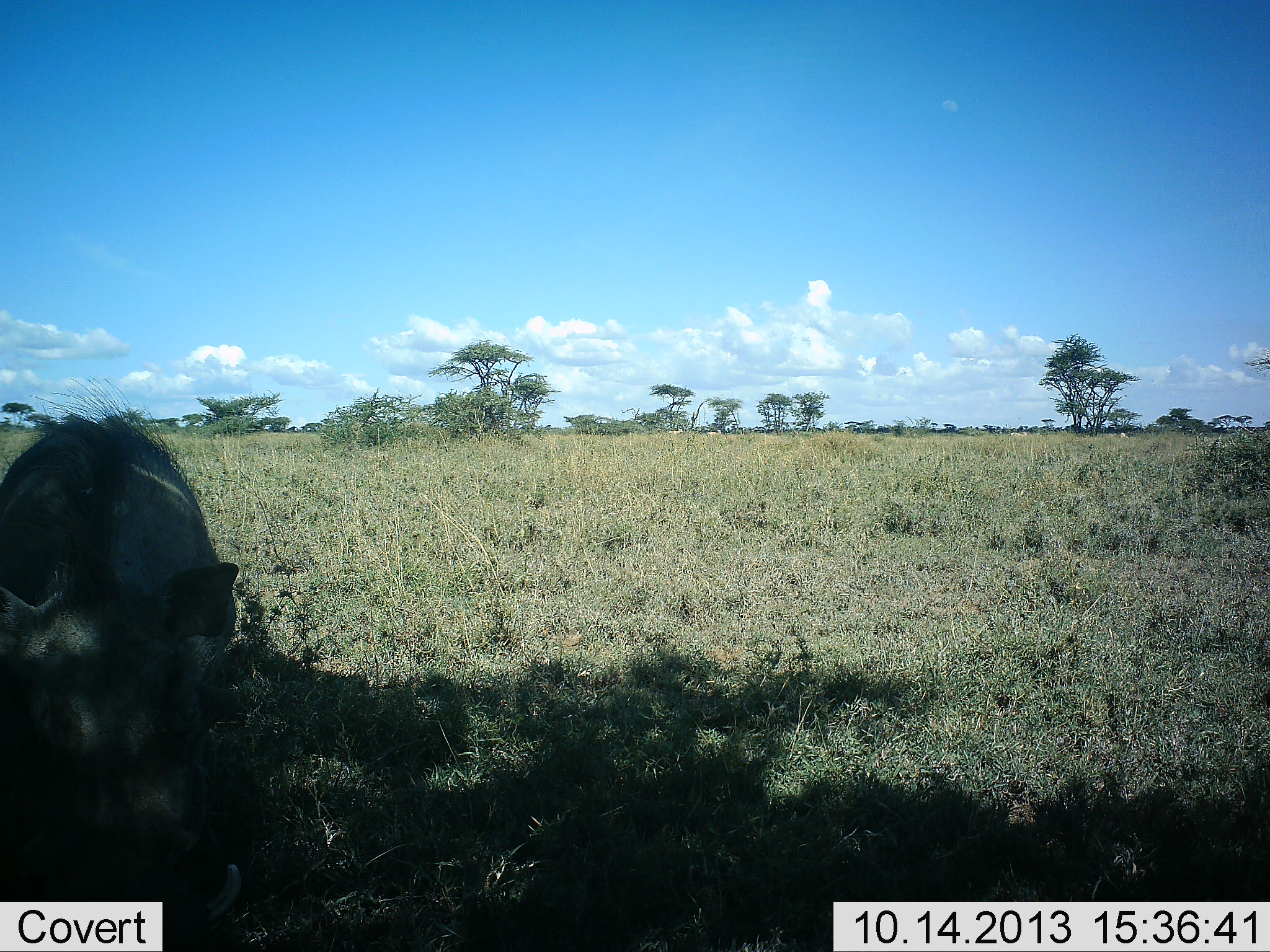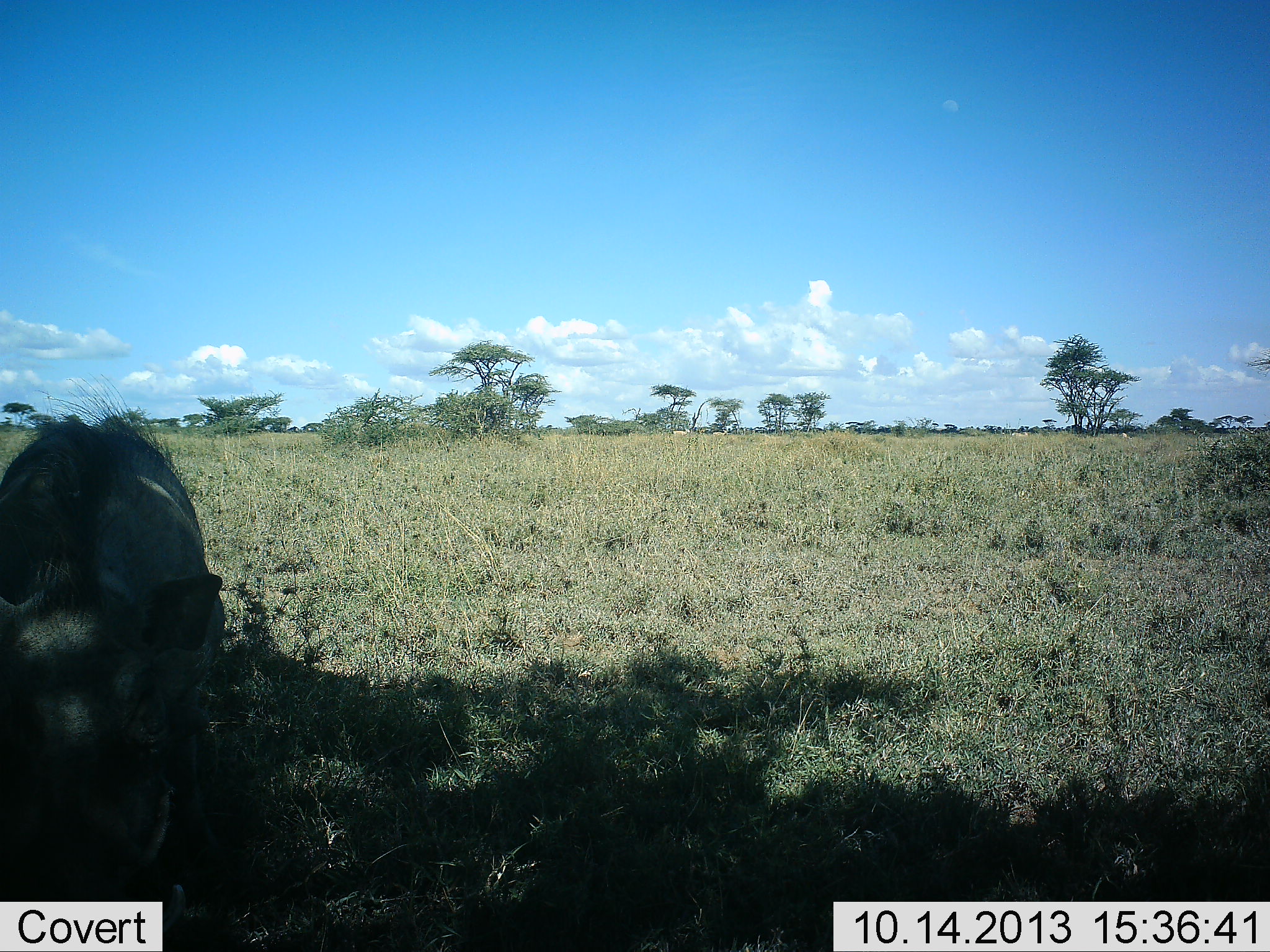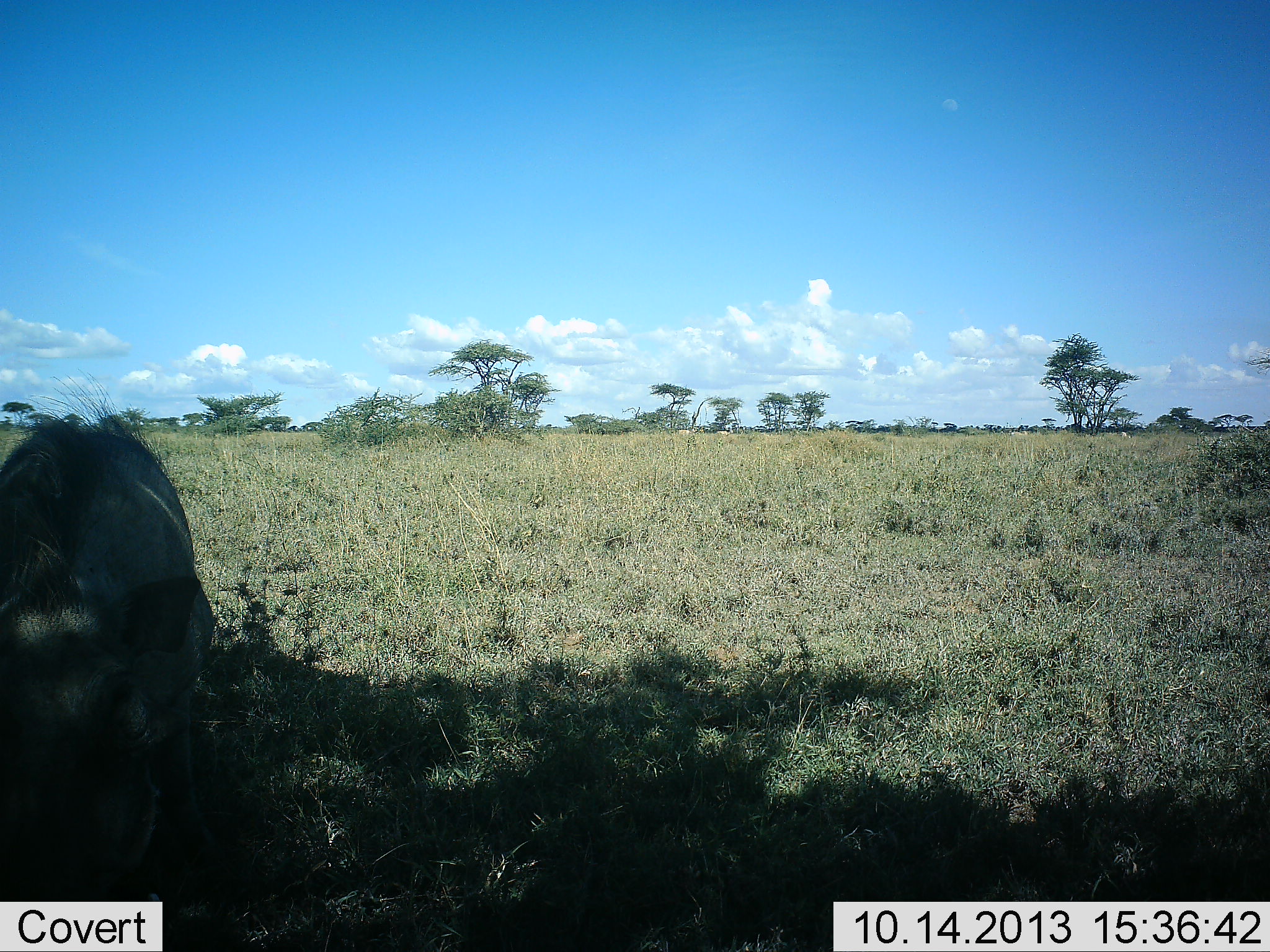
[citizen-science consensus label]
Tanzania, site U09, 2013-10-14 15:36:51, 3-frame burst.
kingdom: Animalia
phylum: Chordata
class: Mammalia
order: Artiodactyla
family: Suidae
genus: Phacochoerus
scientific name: Phacochoerus africanus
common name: warthog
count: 1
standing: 65%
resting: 6%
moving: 0%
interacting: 6%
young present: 0%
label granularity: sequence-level